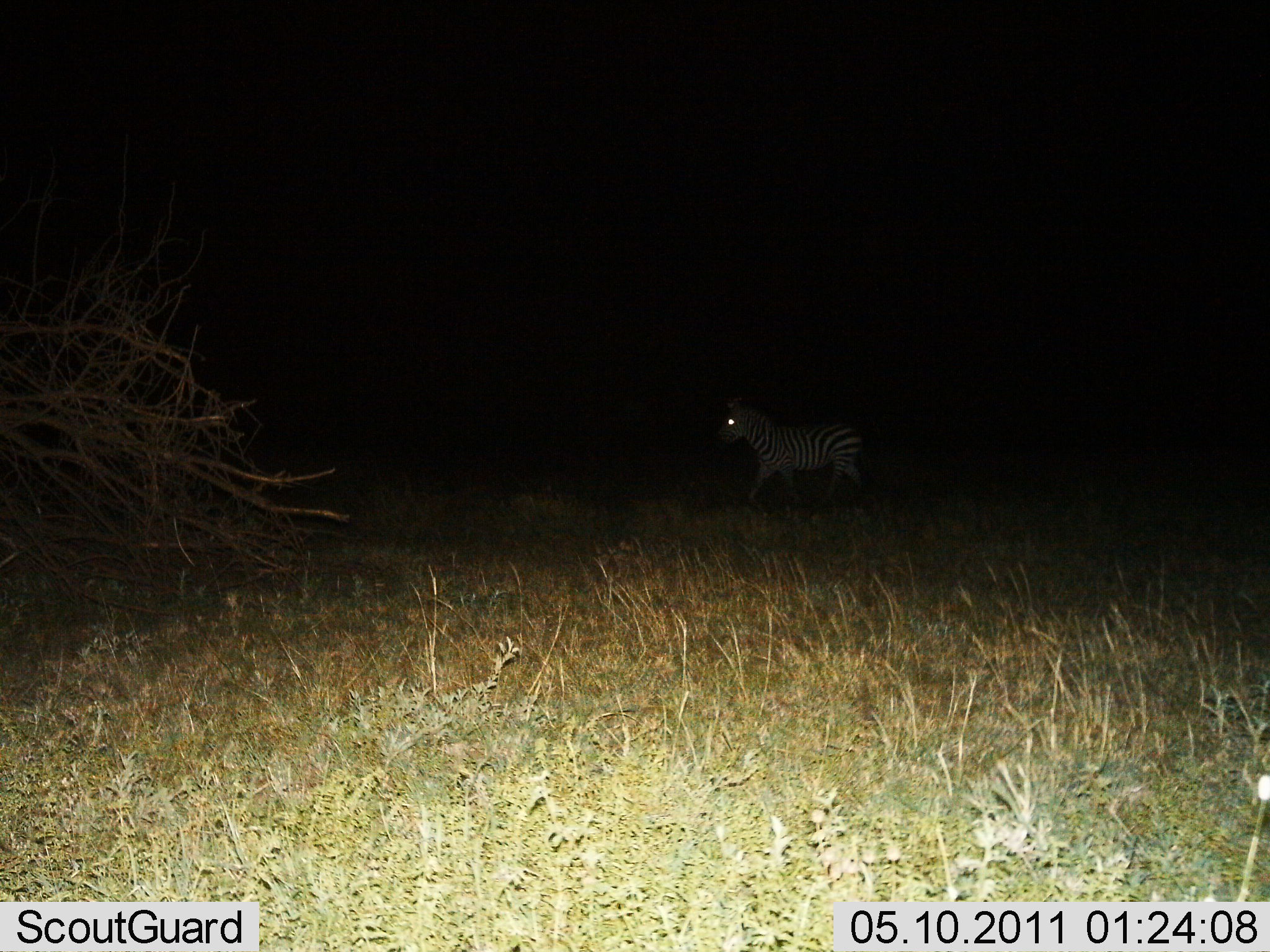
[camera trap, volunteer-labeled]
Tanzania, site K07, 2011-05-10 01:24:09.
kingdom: Animalia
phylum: Chordata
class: Mammalia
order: Perissodactyla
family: Equidae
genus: Equus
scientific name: Equus quagga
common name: plains zebra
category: zebra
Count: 1.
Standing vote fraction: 31%.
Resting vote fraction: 0%.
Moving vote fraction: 69%.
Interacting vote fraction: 0%.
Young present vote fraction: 0%.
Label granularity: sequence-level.